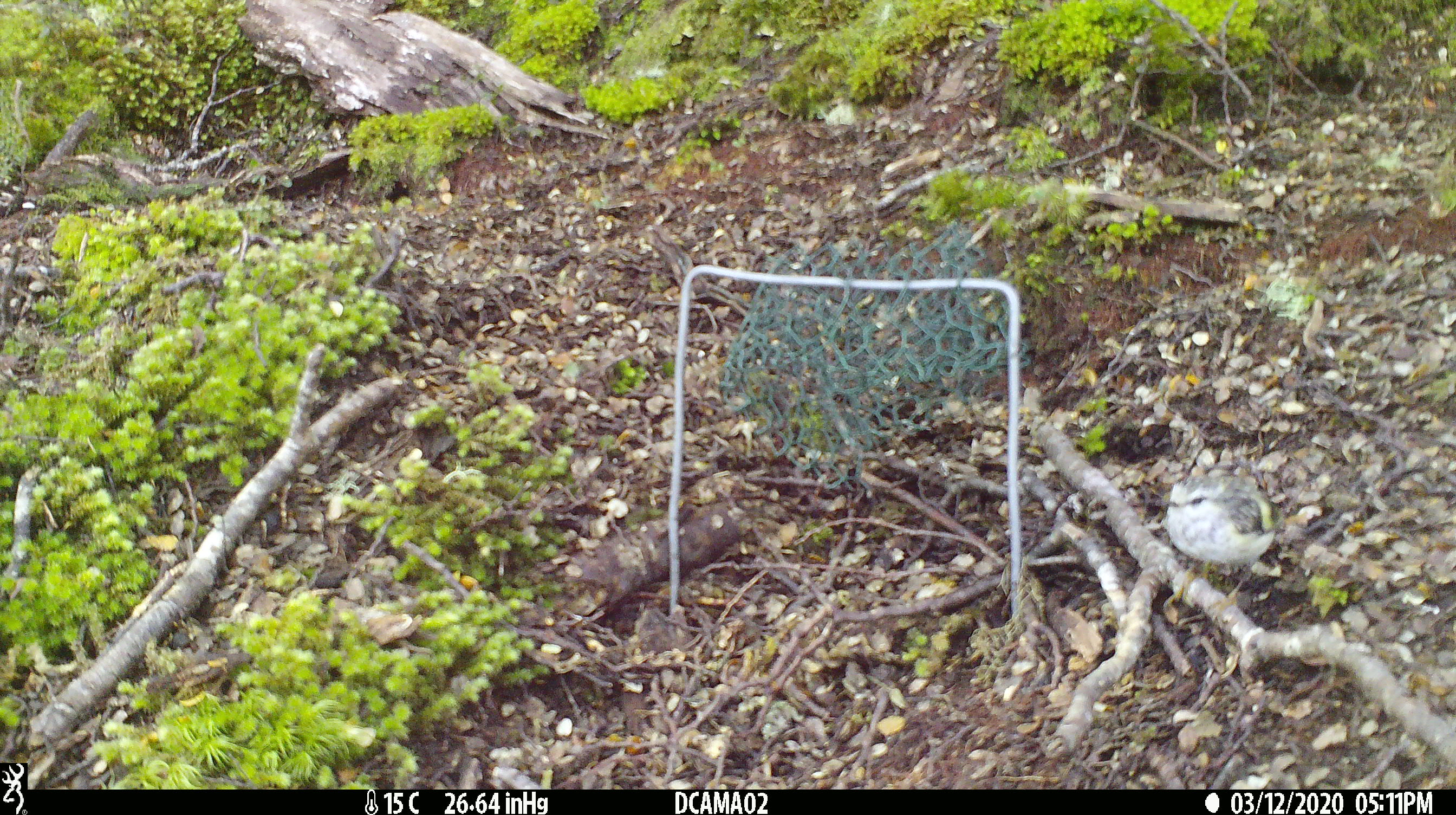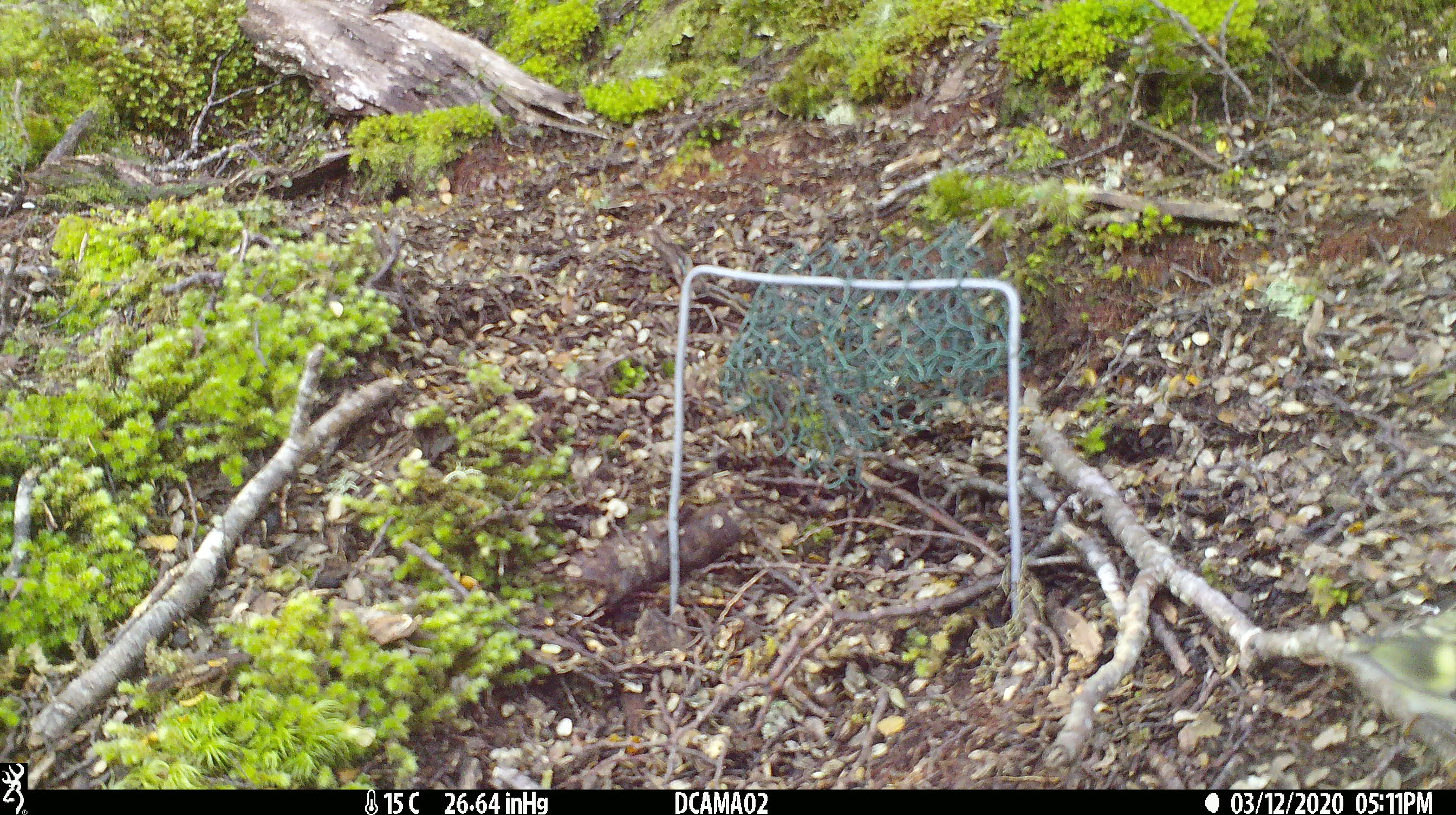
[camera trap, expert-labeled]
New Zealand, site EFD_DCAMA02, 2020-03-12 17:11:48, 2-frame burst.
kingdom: Animalia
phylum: Chordata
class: Aves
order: Passeriformes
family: Acanthisittidae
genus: Acanthisitta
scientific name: Acanthisitta chloris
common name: rifleman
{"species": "rifleman (Acanthisitta chloris)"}